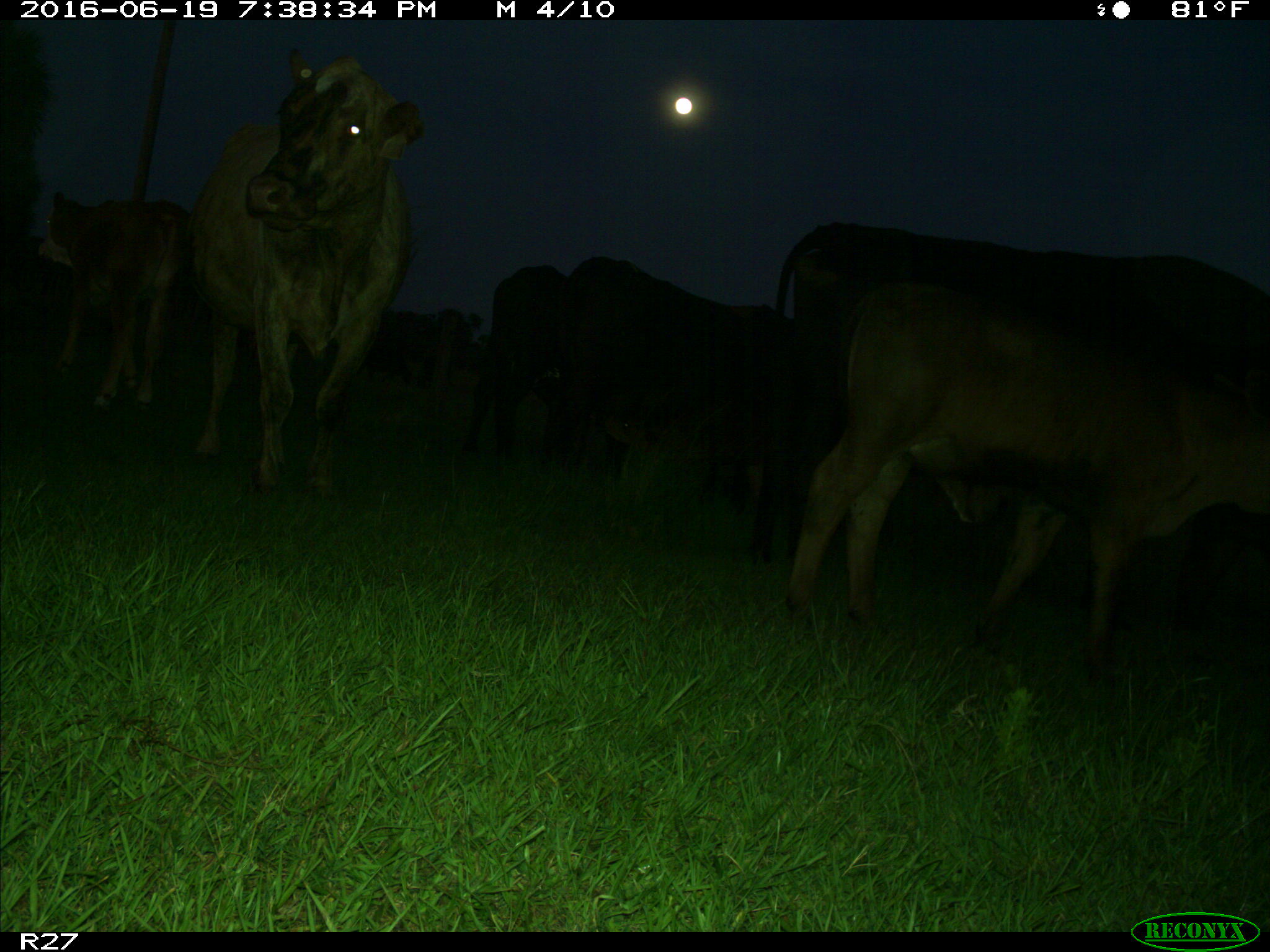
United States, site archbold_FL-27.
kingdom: Animalia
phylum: Chordata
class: Mammalia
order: Artiodactyla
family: Bovidae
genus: Bos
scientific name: Bos taurus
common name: domestic cow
Bos taurus (domestic cow).